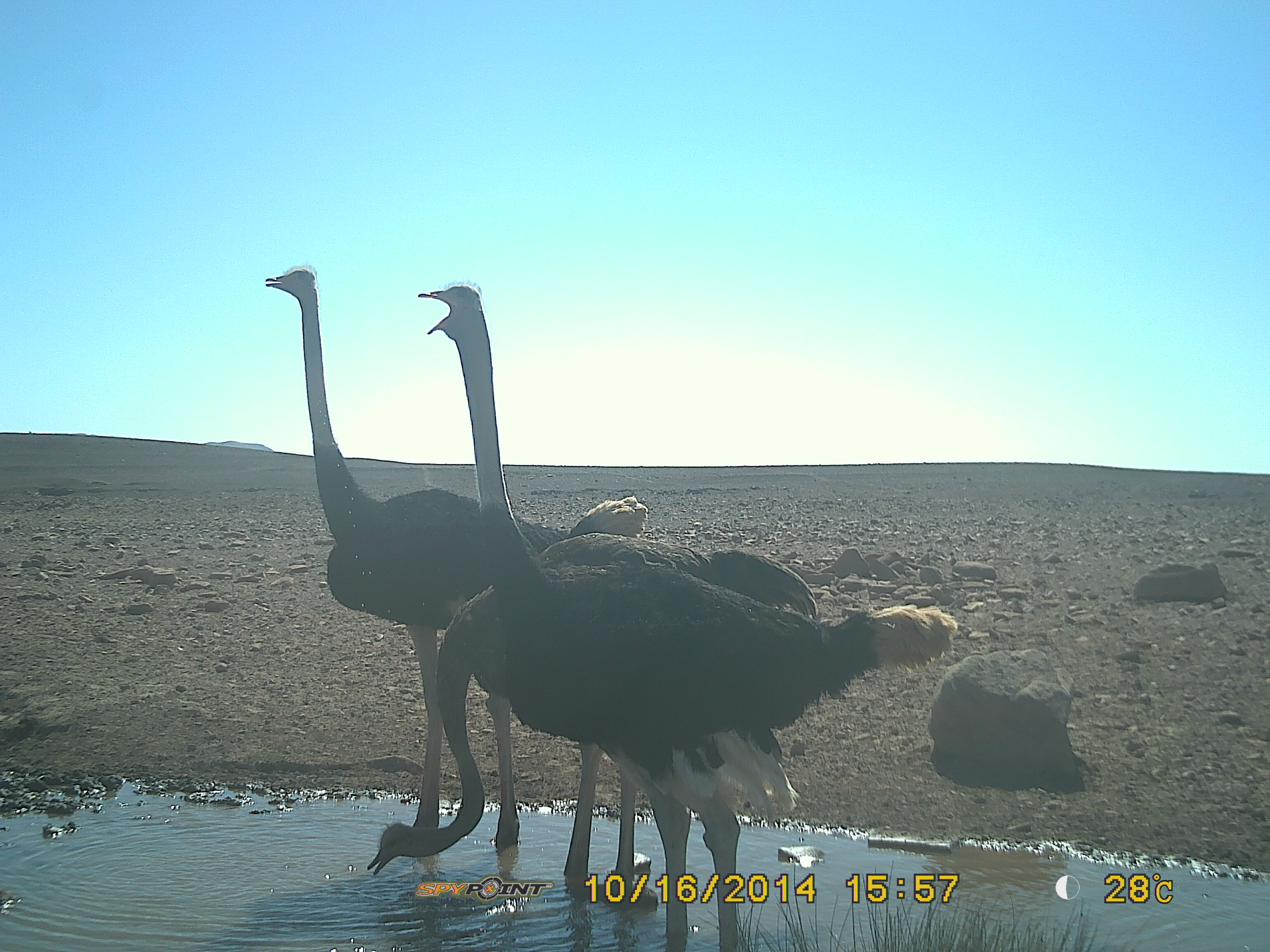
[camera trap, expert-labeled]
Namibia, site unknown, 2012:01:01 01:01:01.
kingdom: Animalia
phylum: Chordata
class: Aves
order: Struthioniformes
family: Struthionidae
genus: Struthio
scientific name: Struthio camelus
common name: common ostrich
Struthio camelus (common ostrich).